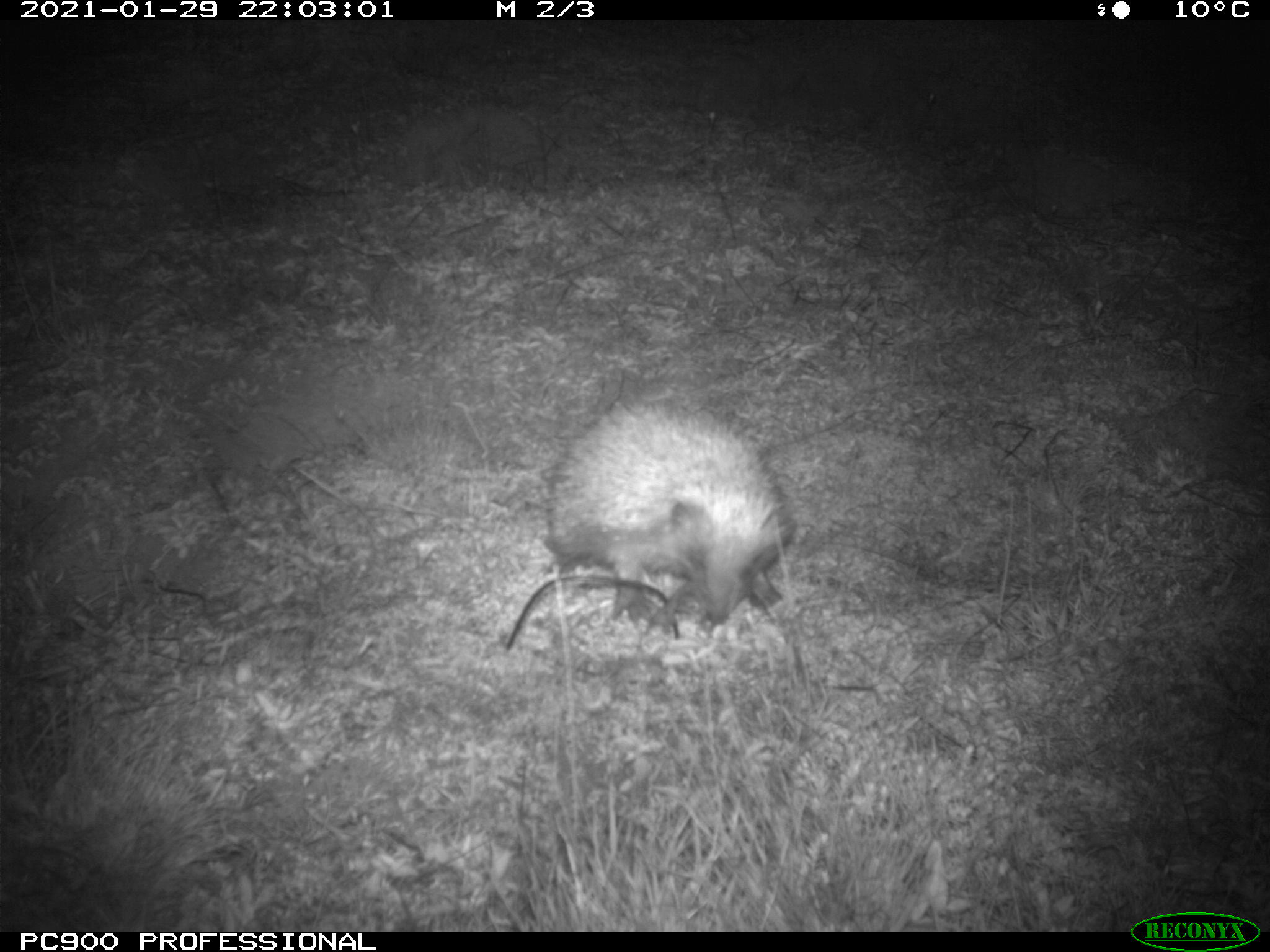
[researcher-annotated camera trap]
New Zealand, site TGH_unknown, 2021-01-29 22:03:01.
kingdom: Animalia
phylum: Chordata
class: Mammalia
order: Eulipotyphla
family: Erinaceidae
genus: Erinaceus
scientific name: Erinaceus europaeus europaeus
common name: european hedgehog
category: hedgehog